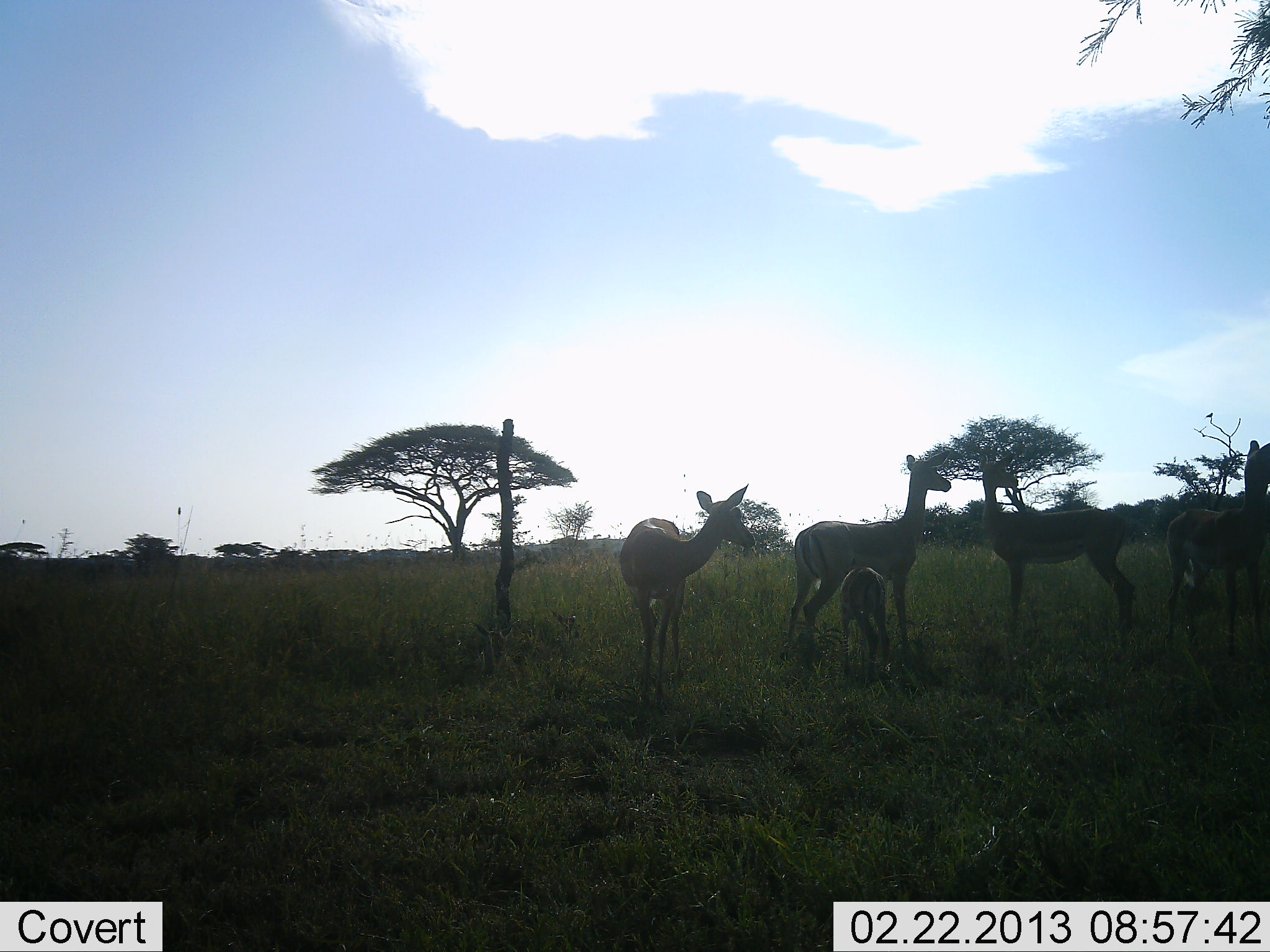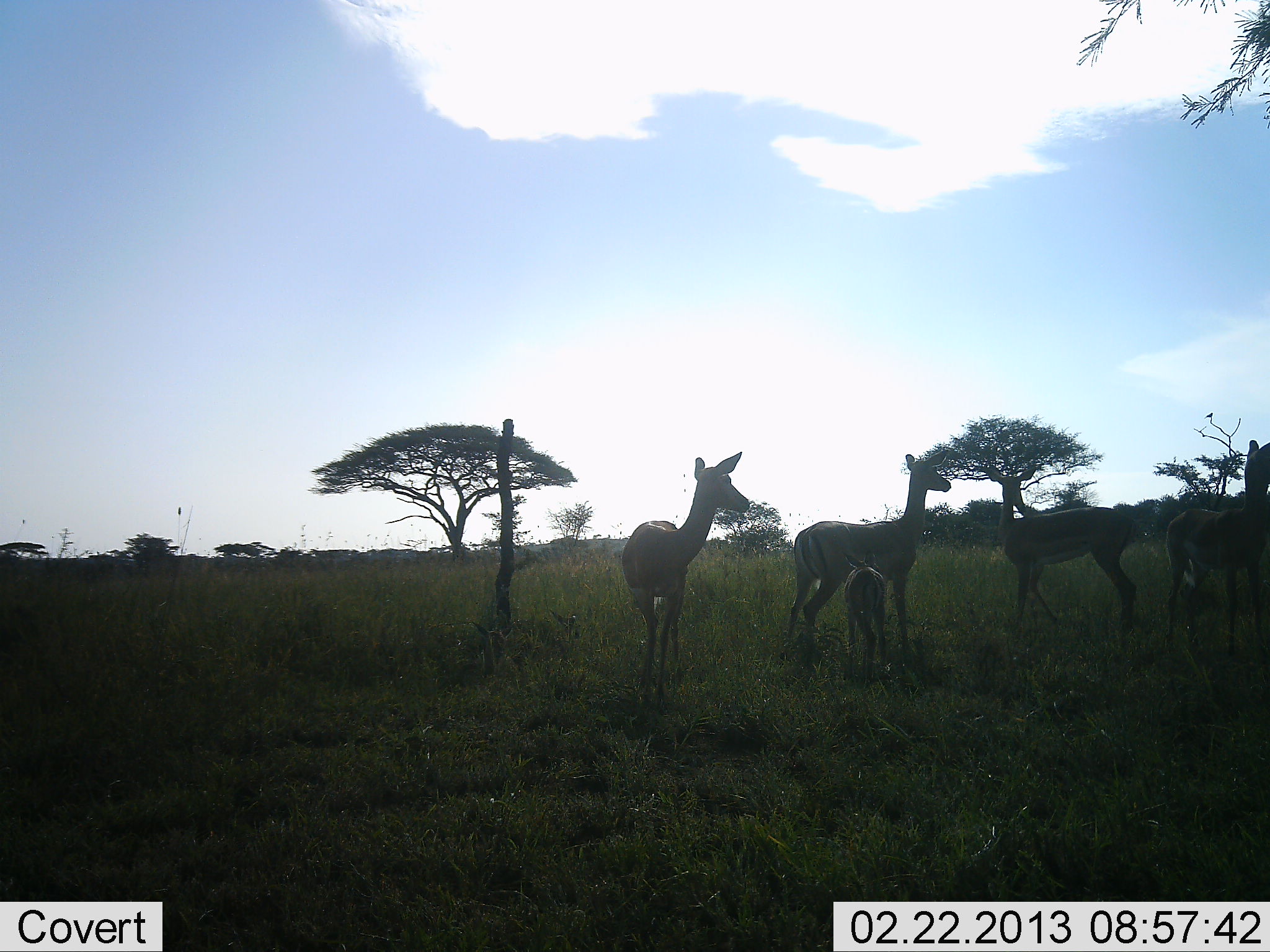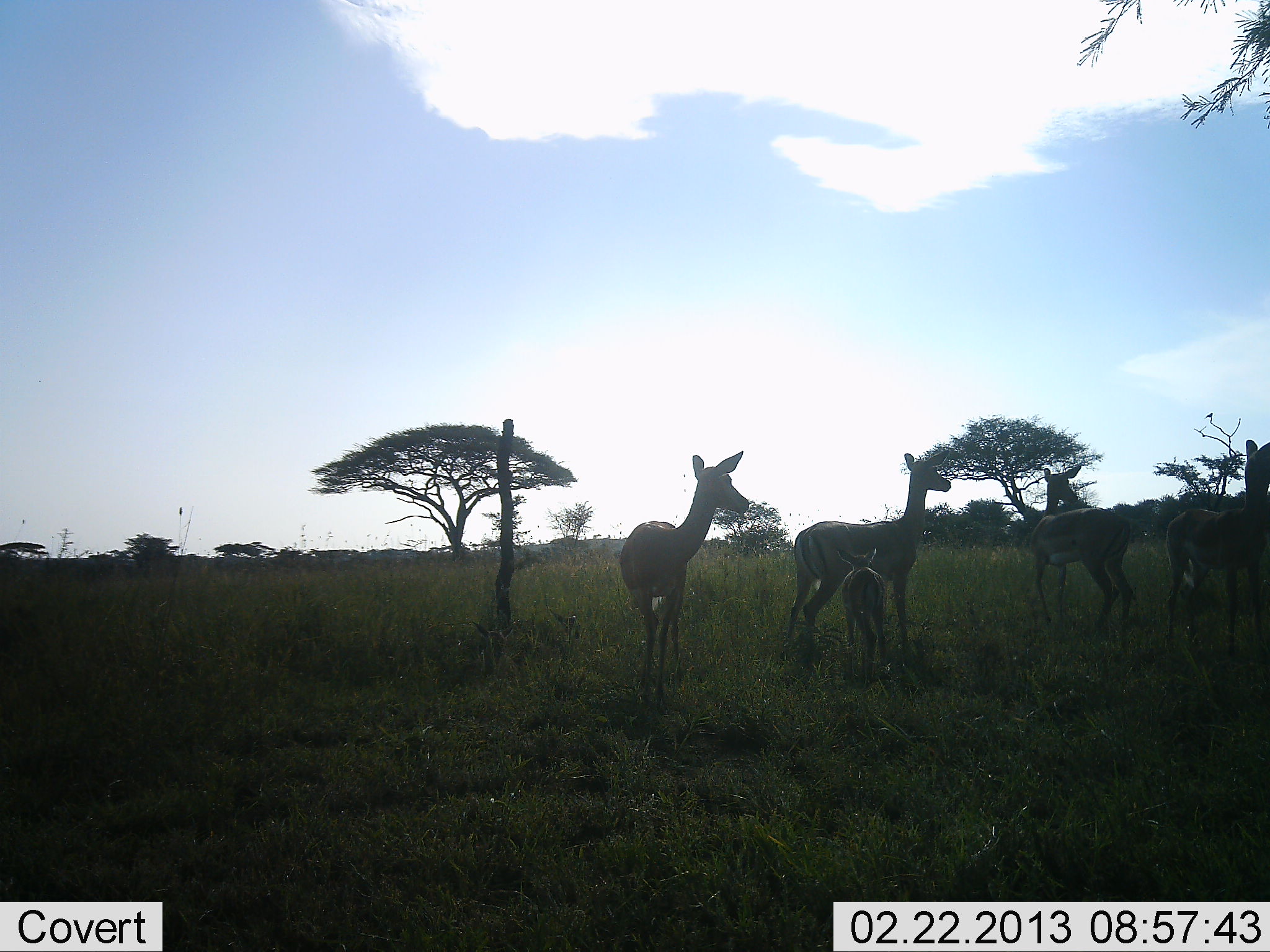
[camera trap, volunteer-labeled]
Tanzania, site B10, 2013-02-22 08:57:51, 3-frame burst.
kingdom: Animalia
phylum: Chordata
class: Mammalia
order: Artiodactyla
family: Bovidae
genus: Aepyceros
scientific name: Aepyceros melampus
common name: impala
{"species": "impala (Aepyceros melampus)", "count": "5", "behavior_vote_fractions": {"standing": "100%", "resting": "0%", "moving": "0%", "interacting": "7%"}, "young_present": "100%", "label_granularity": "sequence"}